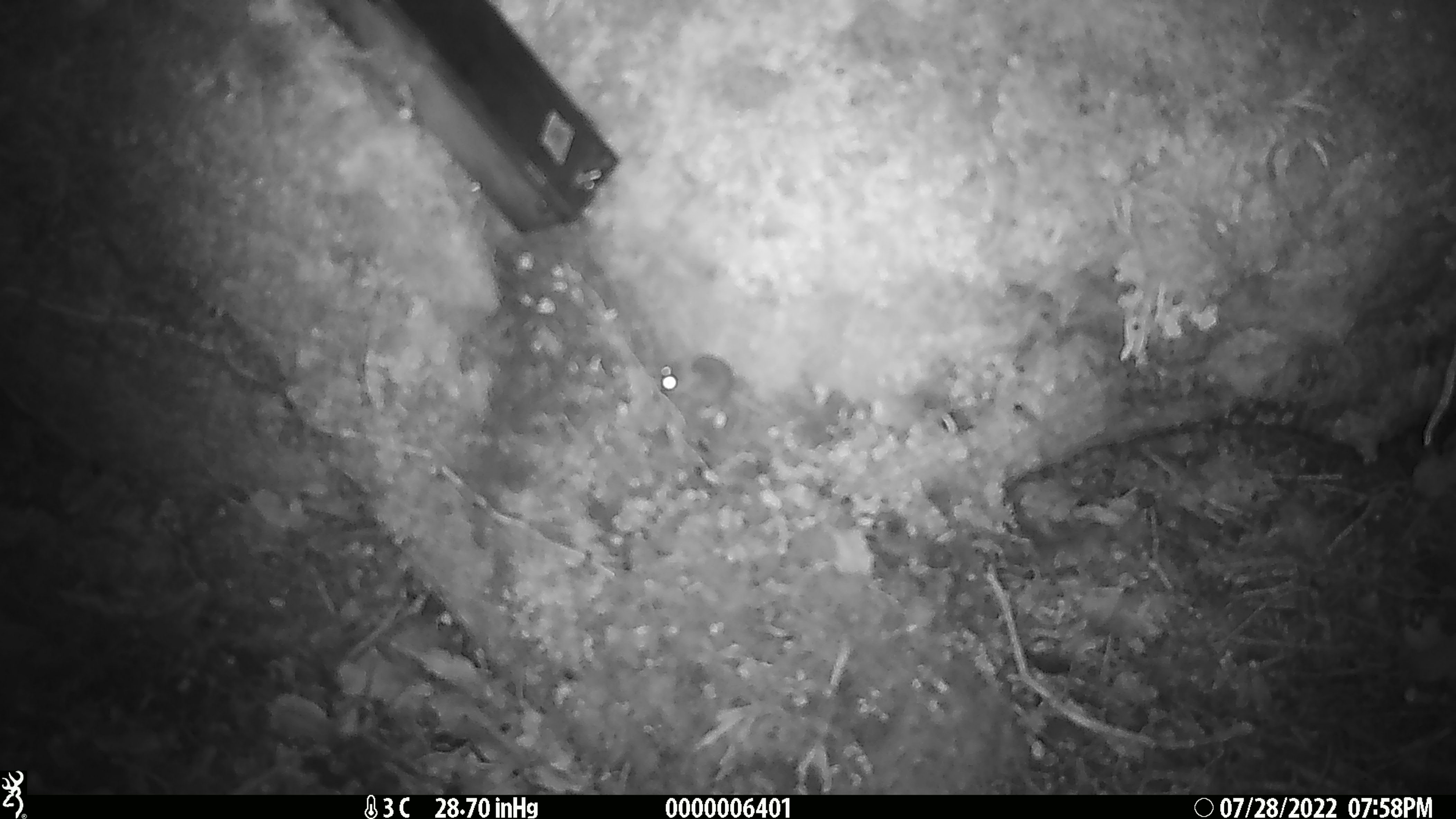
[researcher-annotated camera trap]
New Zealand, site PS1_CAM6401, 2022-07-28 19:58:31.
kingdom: Animalia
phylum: Chordata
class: Mammalia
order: Rodentia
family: Muridae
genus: Mus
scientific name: Mus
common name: mouse